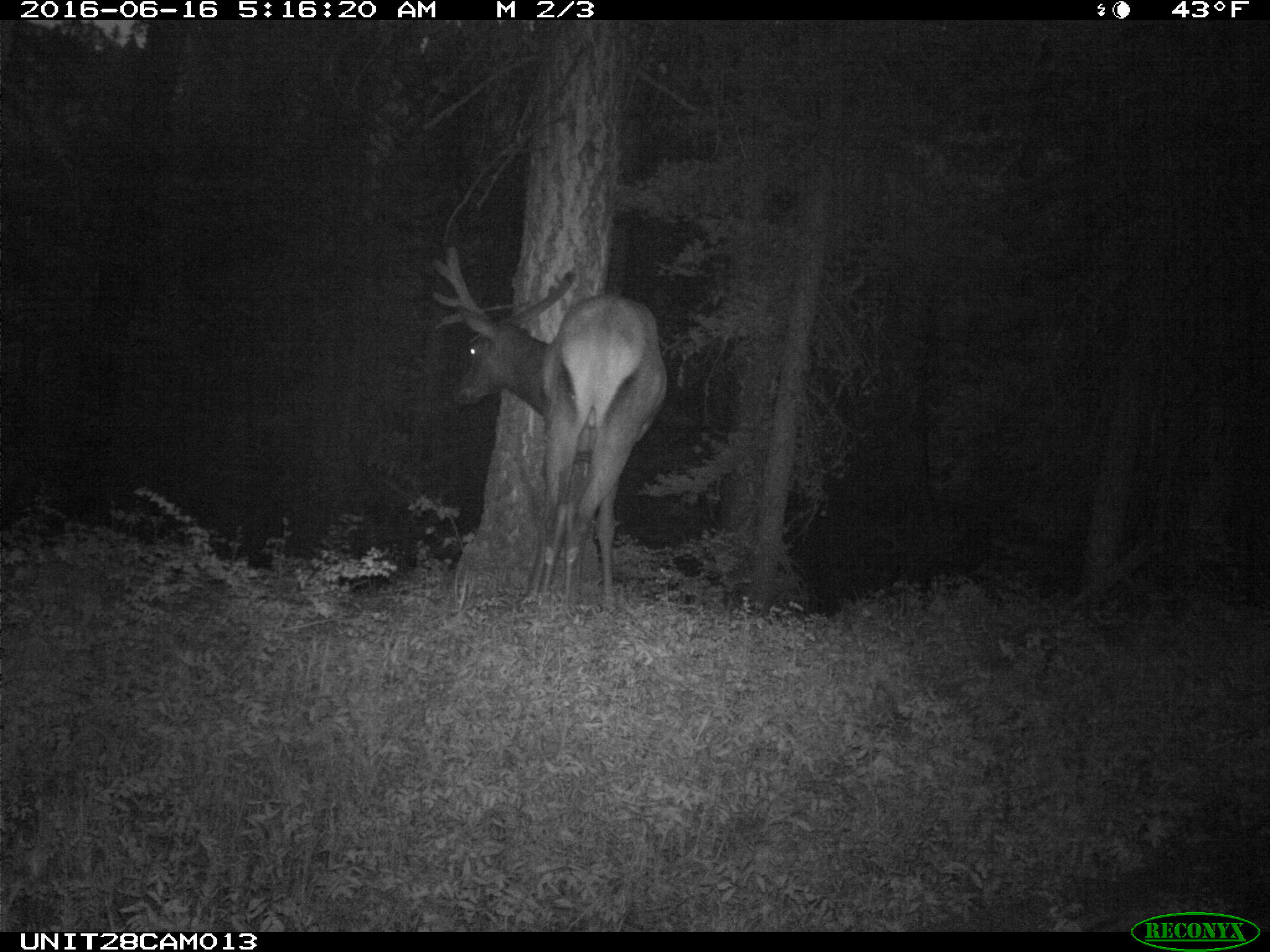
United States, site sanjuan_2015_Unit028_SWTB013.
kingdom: Animalia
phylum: Chordata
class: Mammalia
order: Artiodactyla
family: Cervidae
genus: Cervus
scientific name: Cervus elaphus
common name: red deer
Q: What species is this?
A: Cervus elaphus (red deer).